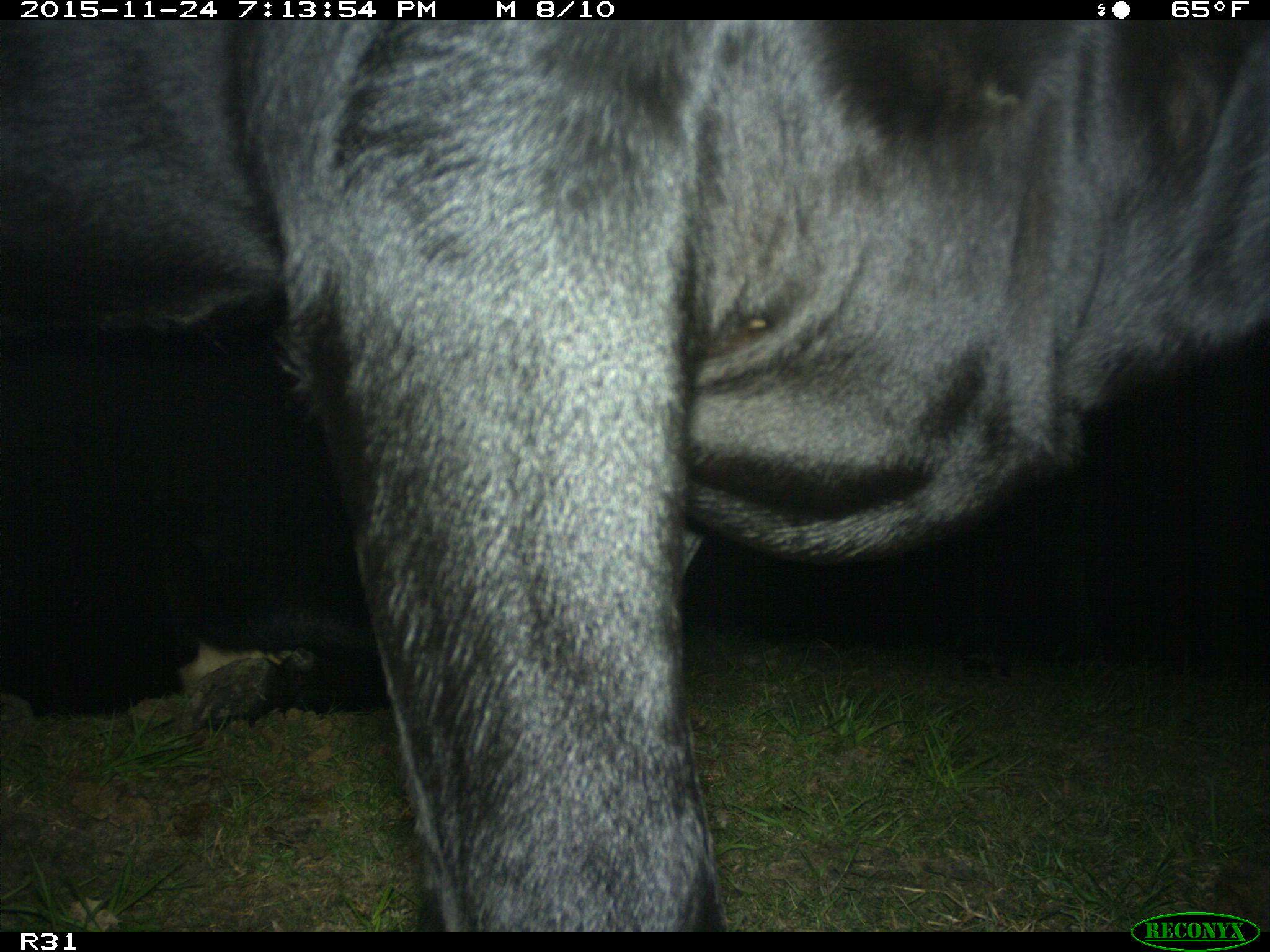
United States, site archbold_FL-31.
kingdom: Animalia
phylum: Chordata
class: Mammalia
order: Artiodactyla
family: Bovidae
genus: Bos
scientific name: Bos taurus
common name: domestic cow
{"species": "Bos taurus (domestic cow)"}